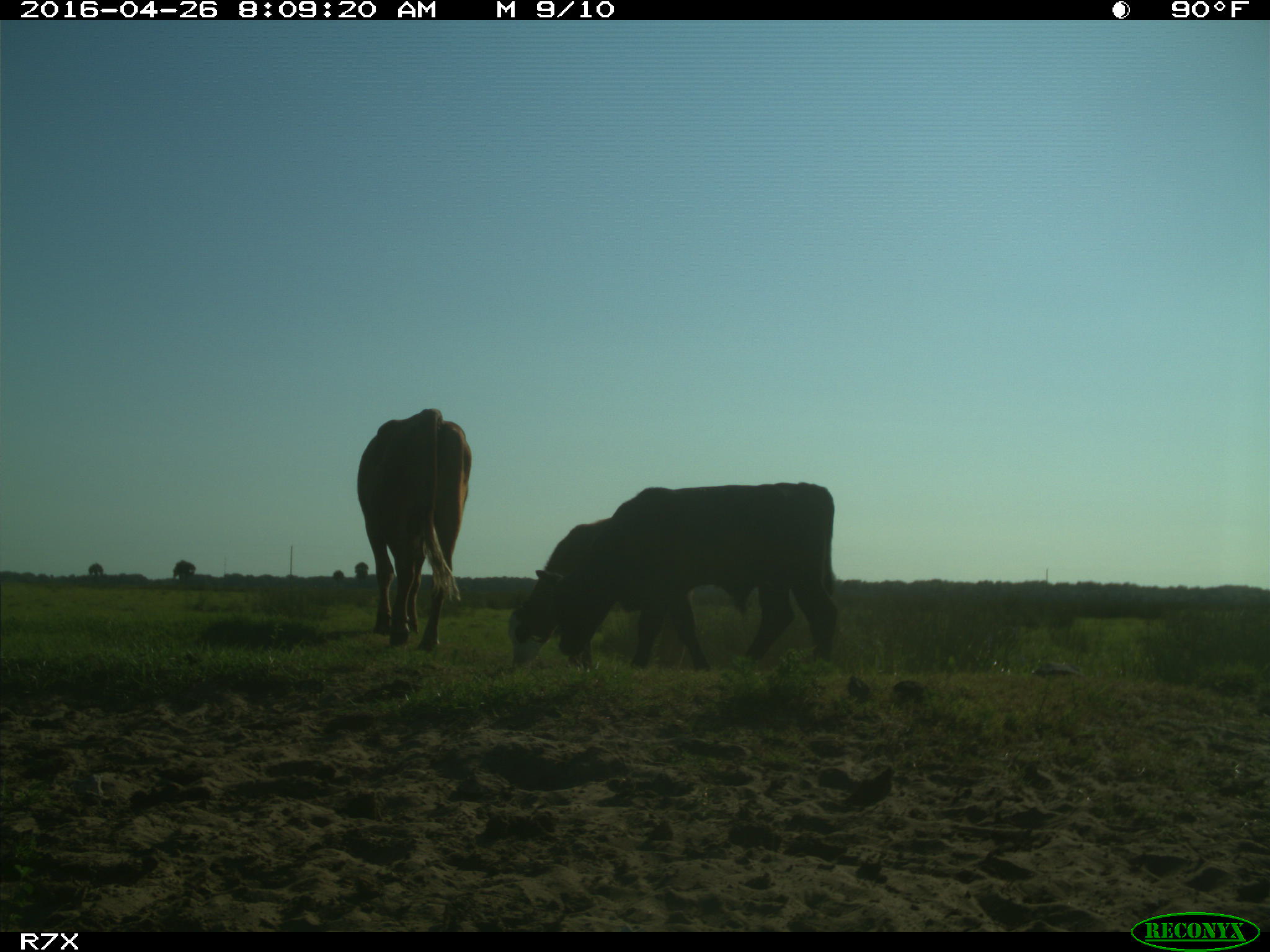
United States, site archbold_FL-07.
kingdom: Animalia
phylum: Chordata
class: Mammalia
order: Artiodactyla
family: Bovidae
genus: Bos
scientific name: Bos taurus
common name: domestic cow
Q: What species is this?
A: Bos taurus (domestic cow).